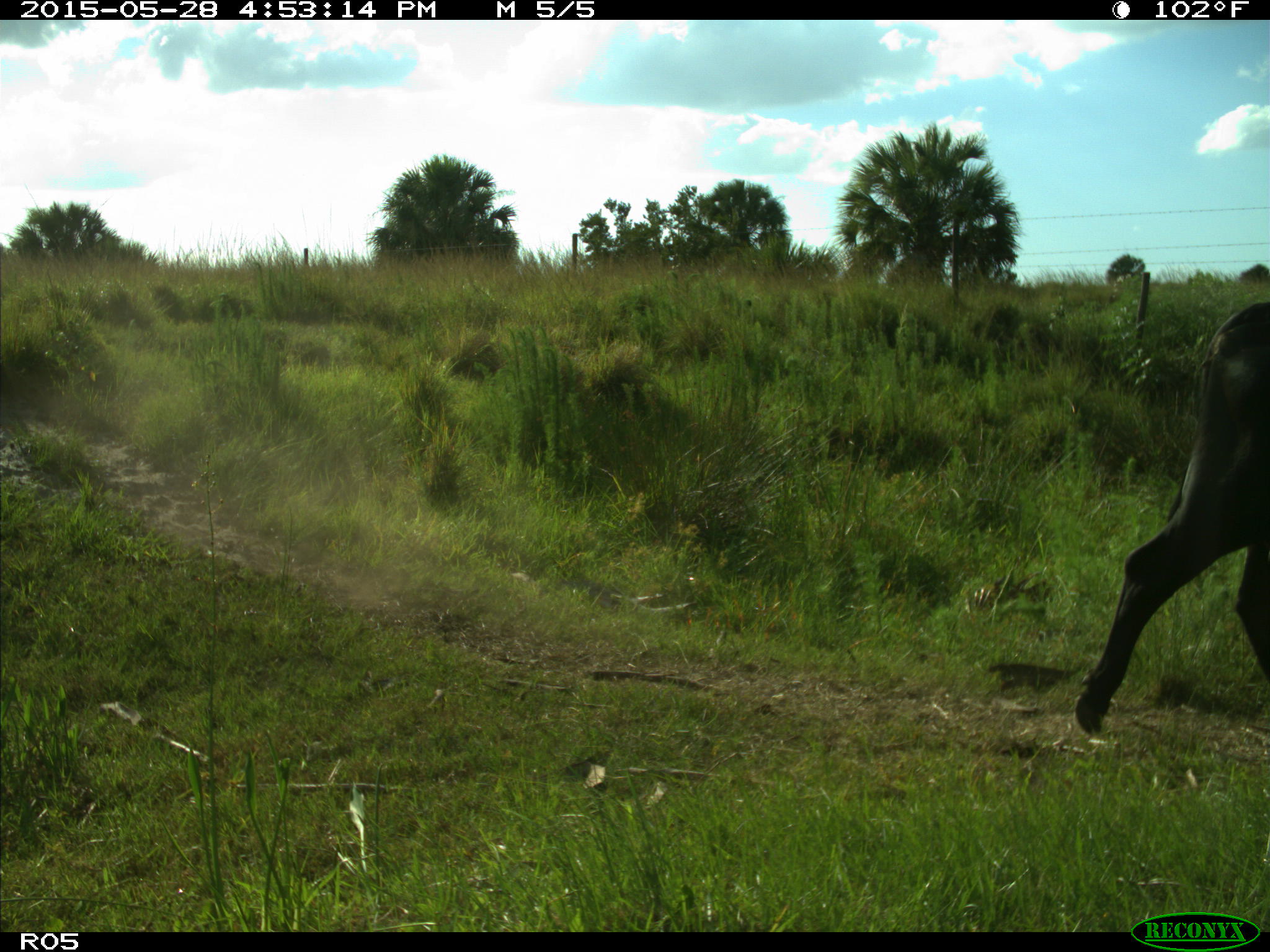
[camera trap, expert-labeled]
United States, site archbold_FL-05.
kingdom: Animalia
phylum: Chordata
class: Mammalia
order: Artiodactyla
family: Bovidae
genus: Bos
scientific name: Bos taurus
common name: domestic cow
Bos taurus (domestic cow).